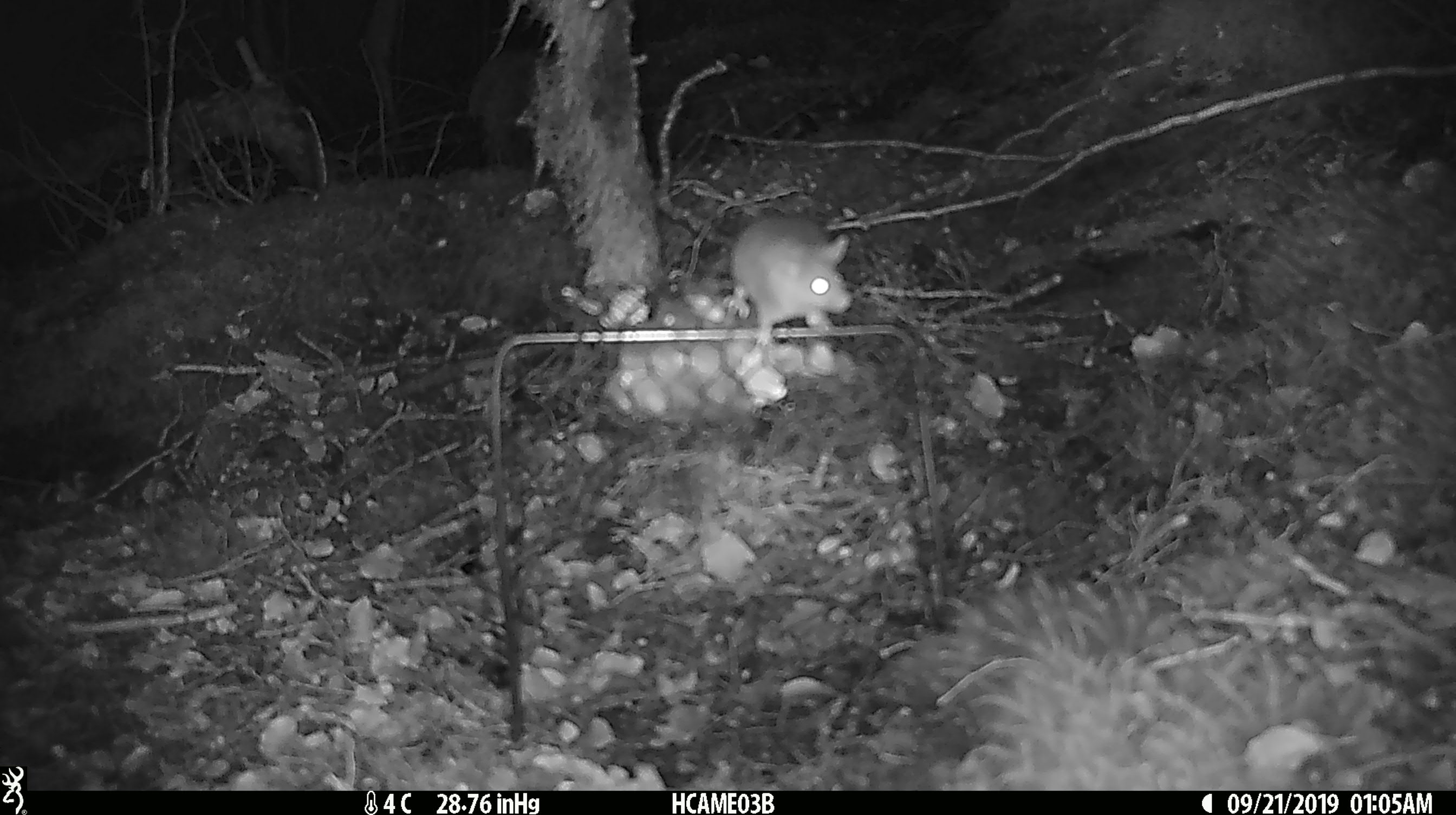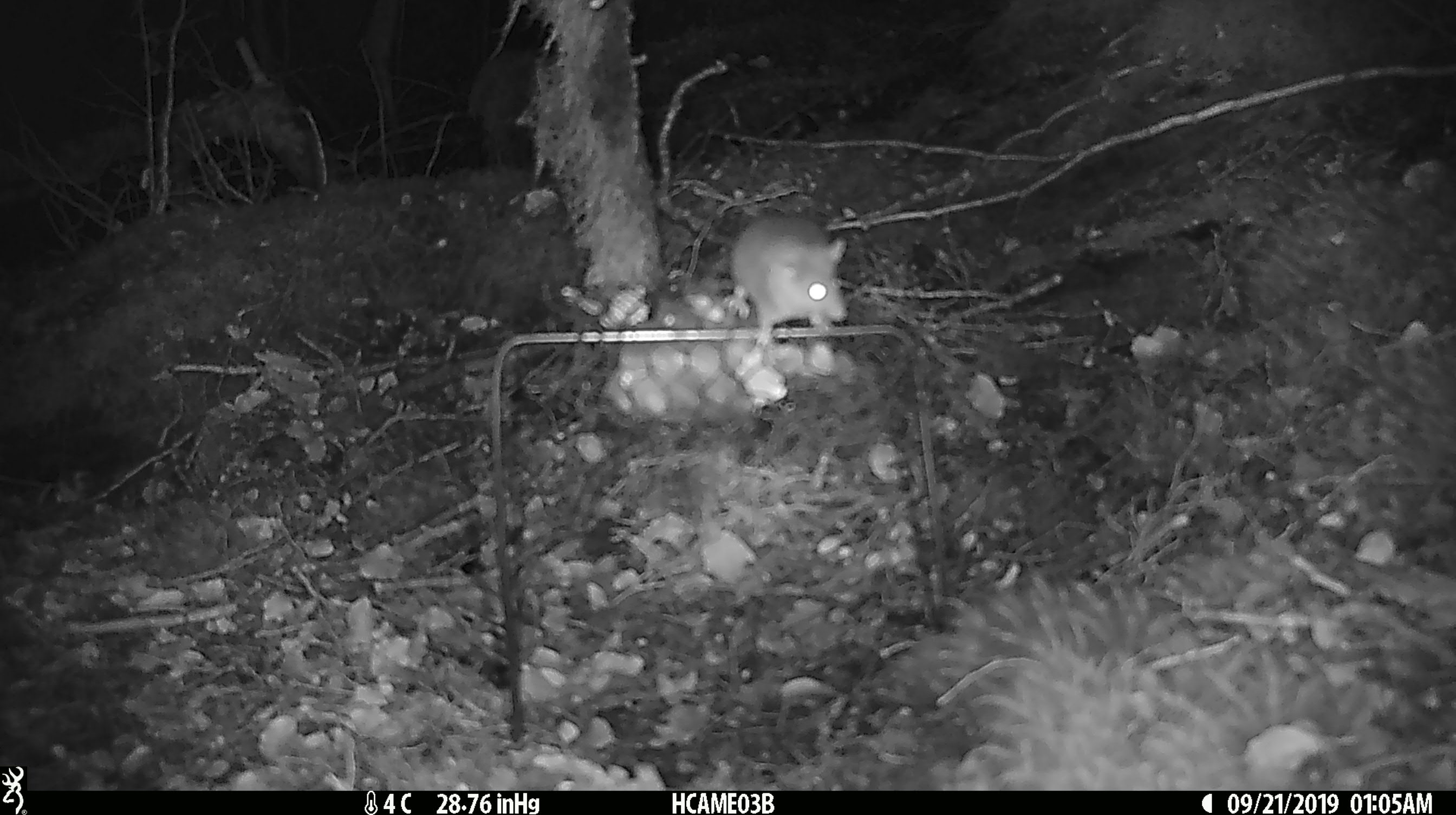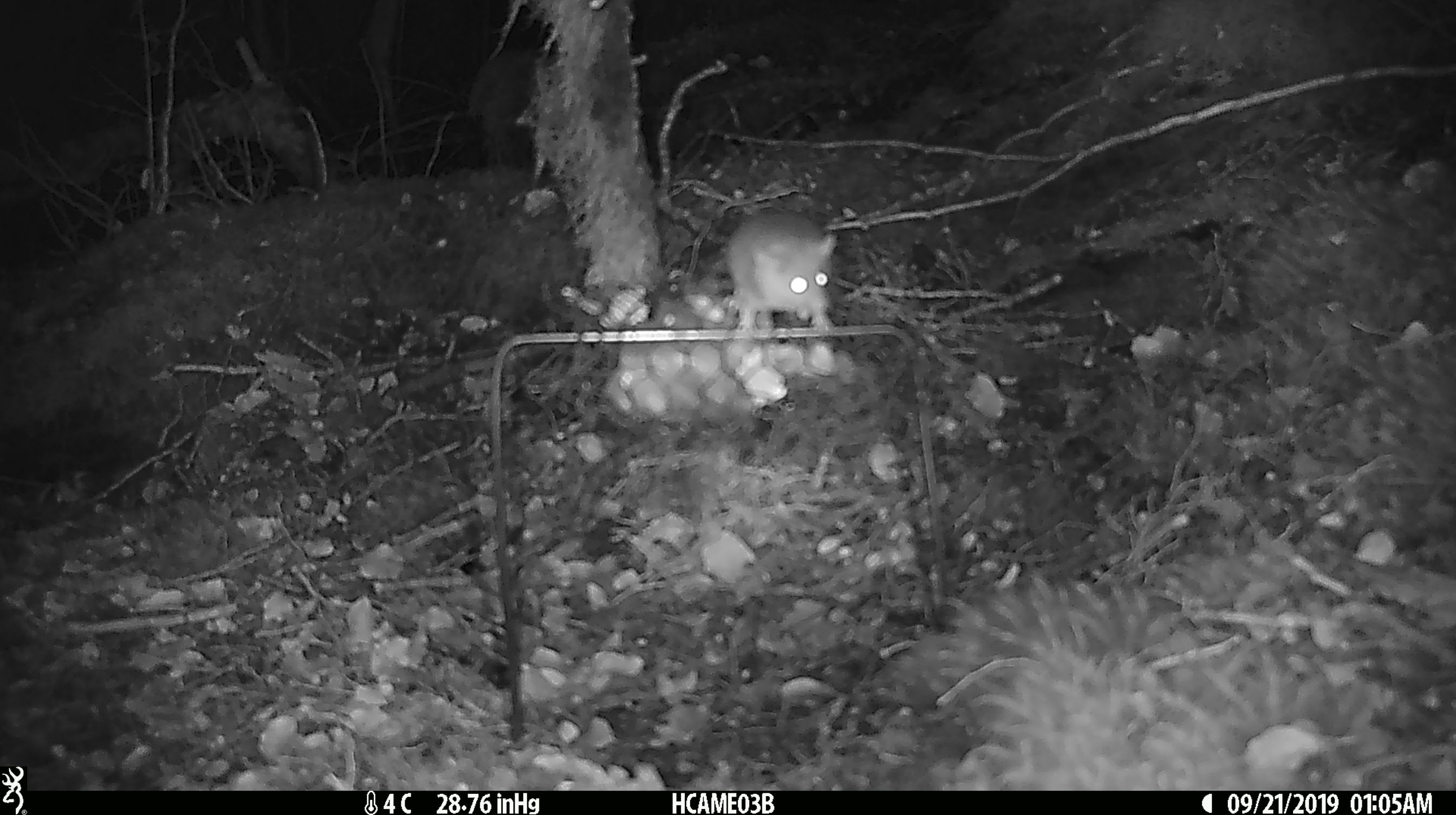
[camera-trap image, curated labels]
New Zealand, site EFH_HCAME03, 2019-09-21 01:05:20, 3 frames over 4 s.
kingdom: Animalia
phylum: Chordata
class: Mammalia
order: Rodentia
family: Muridae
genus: Mus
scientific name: Mus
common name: mouse